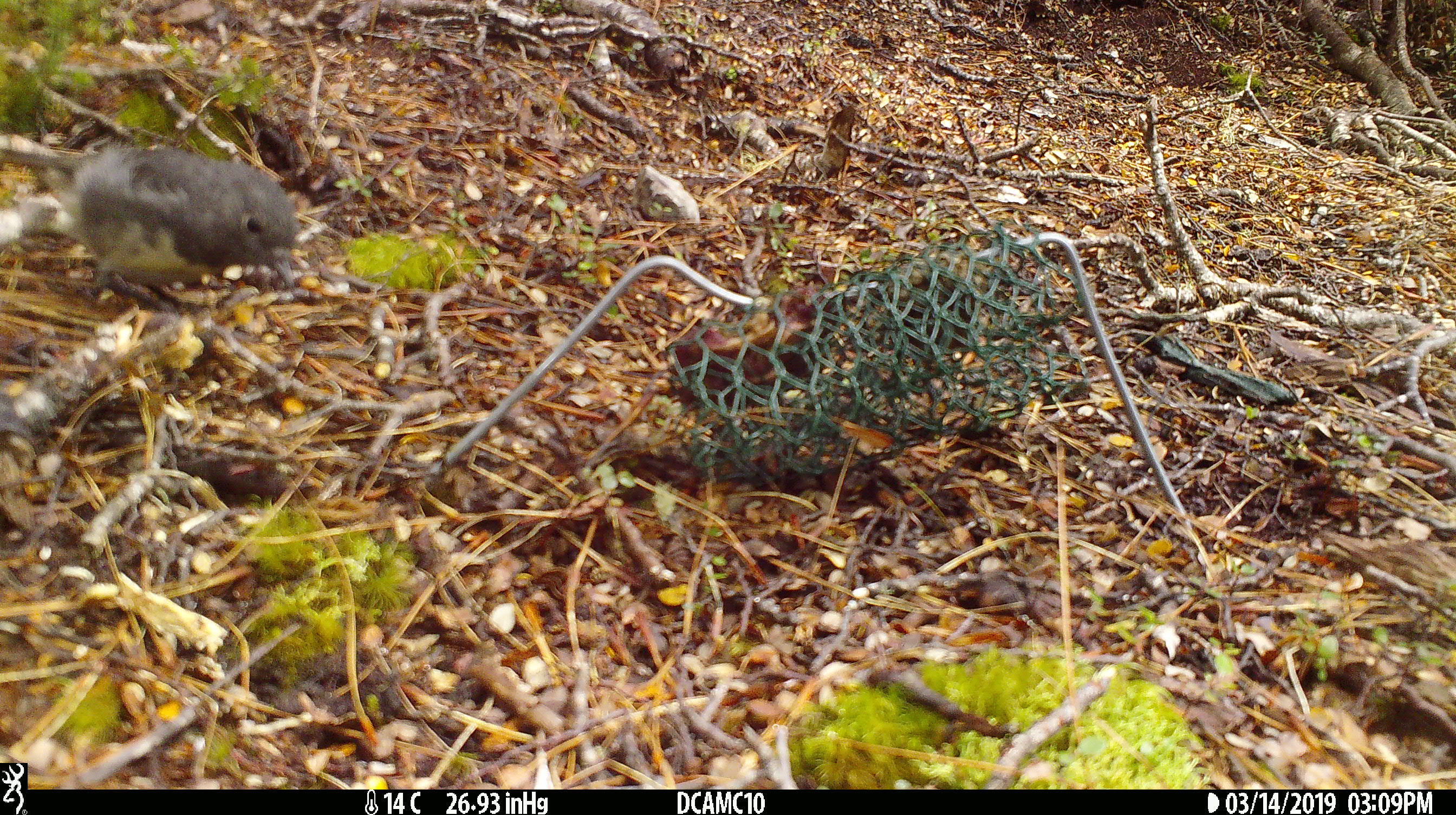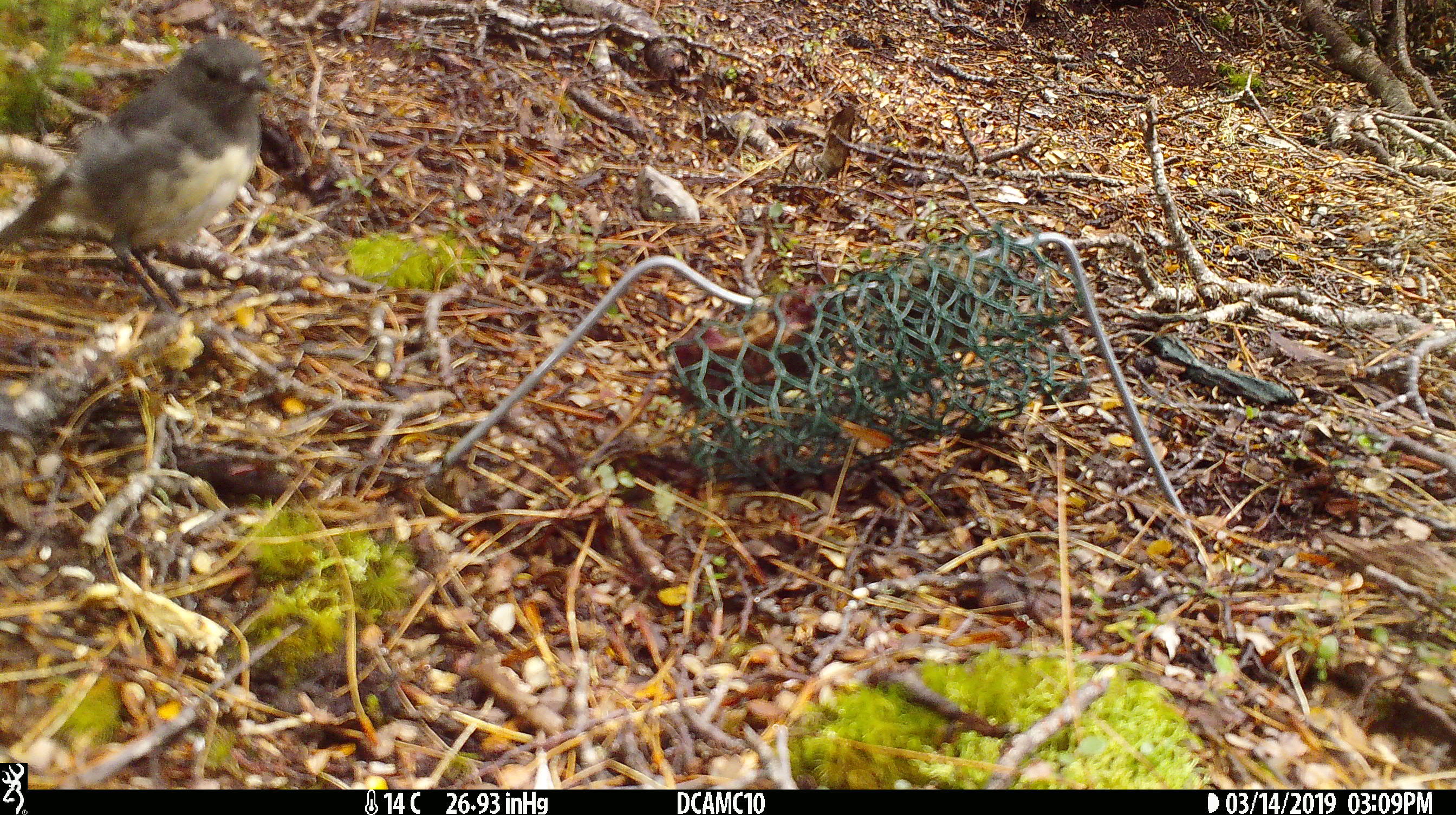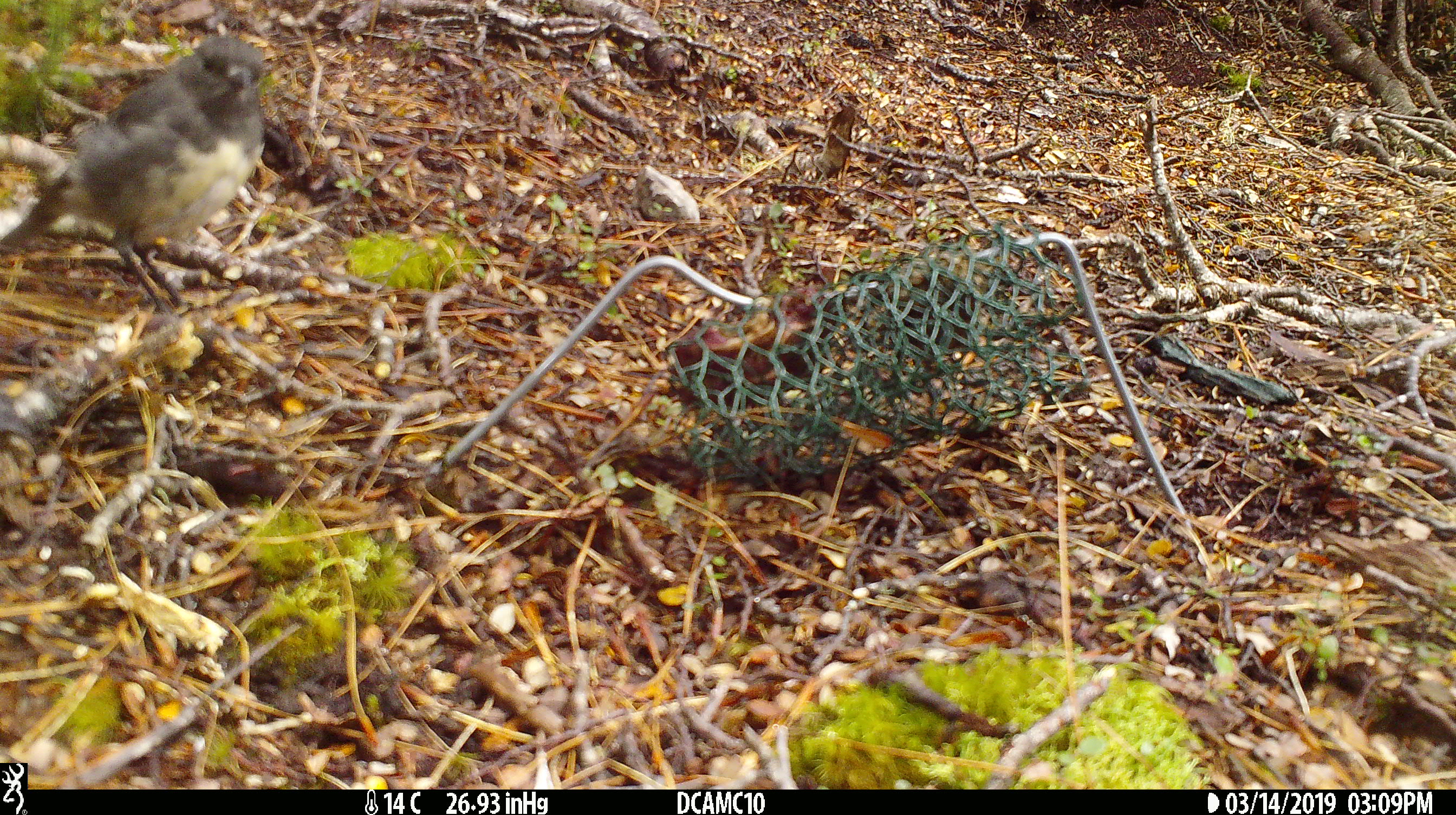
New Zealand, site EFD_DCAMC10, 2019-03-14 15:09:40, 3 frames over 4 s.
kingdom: Animalia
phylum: Chordata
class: Aves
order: Passeriformes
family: Petroicidae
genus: Petroica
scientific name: Petroica australis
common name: new zealand robin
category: robin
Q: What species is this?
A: Robin (new zealand robin) (Petroica australis).